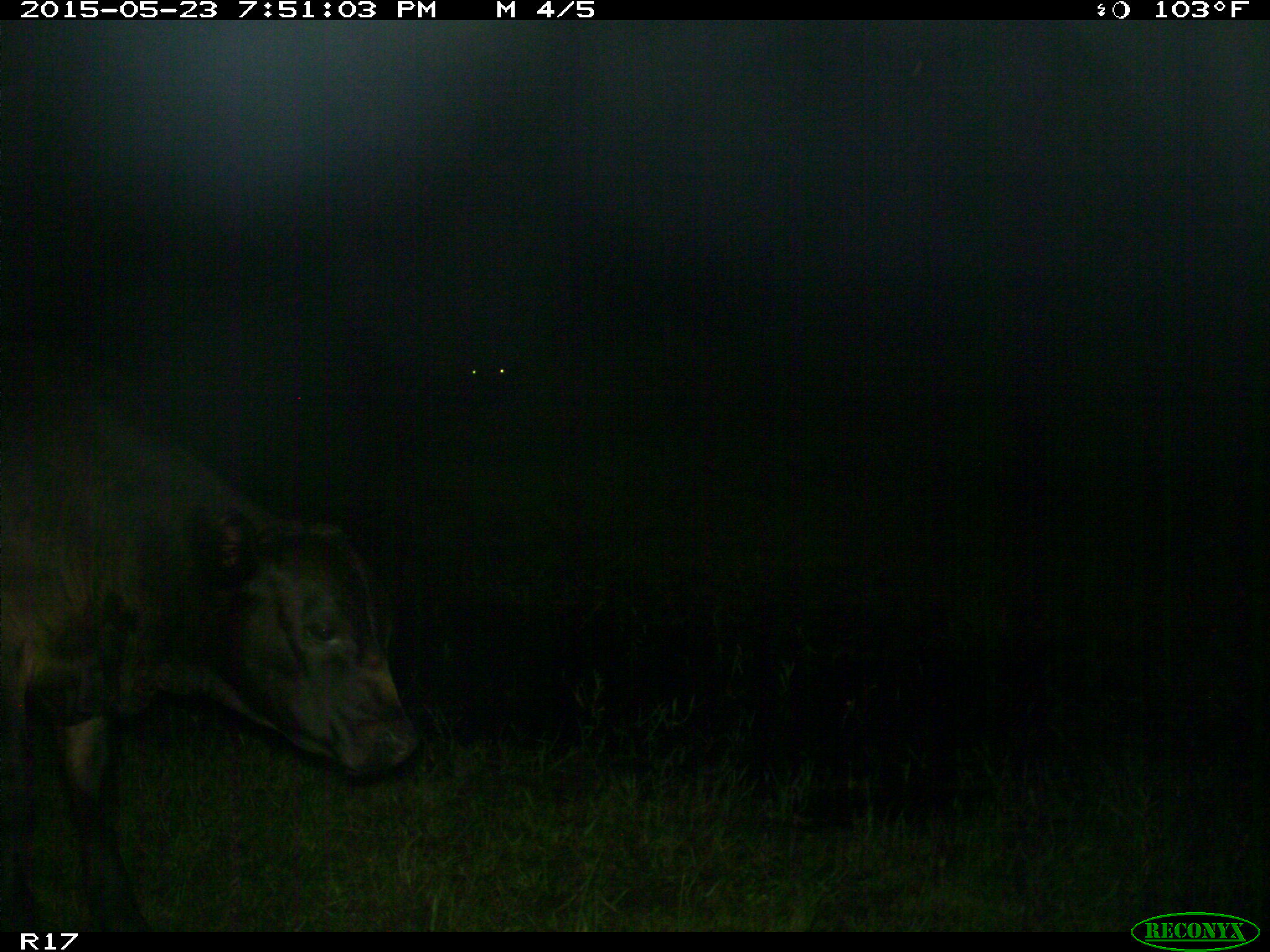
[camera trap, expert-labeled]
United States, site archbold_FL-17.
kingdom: Animalia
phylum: Chordata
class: Mammalia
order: Artiodactyla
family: Bovidae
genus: Bos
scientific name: Bos taurus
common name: domestic cow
Bos taurus (domestic cow).